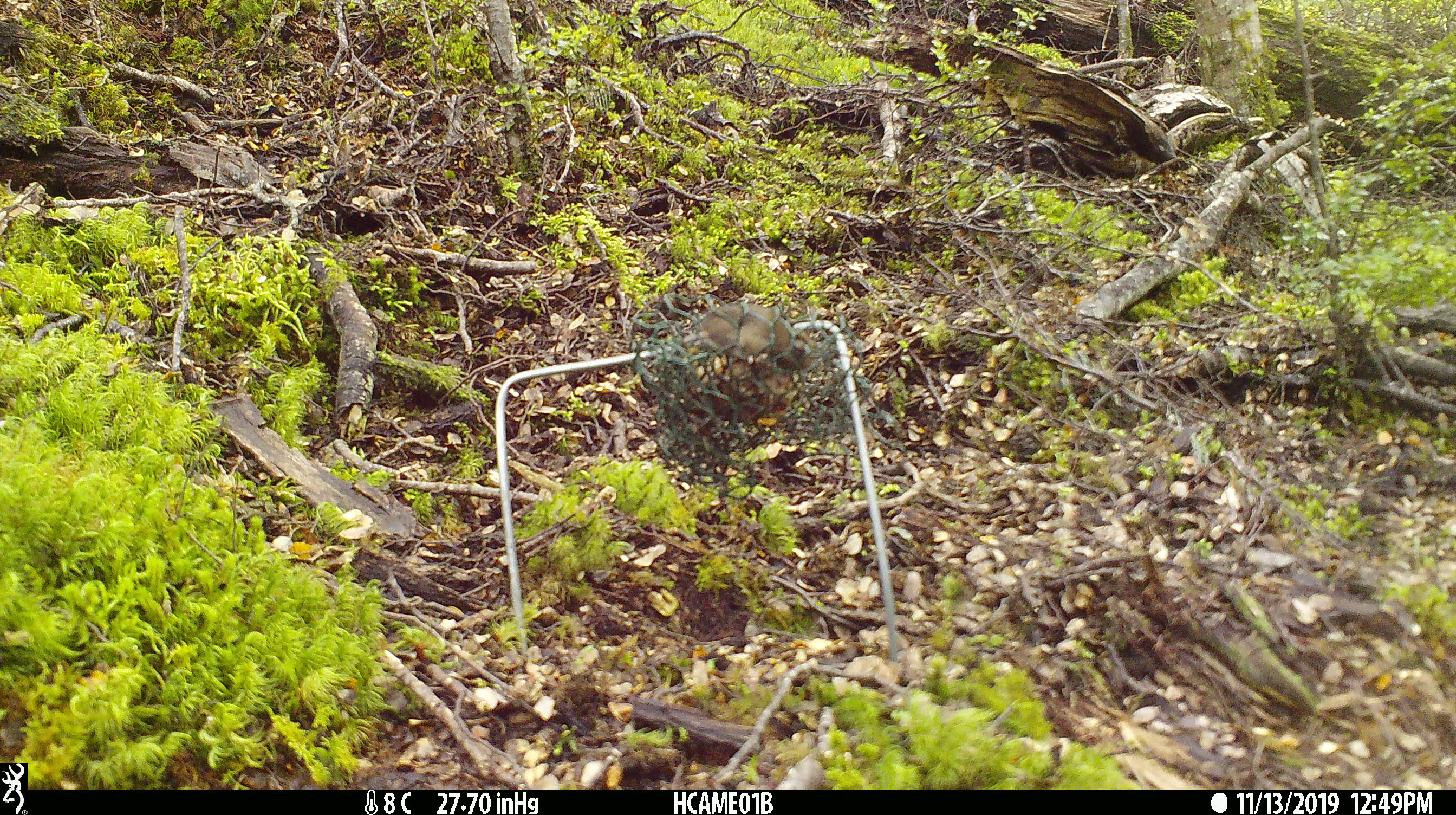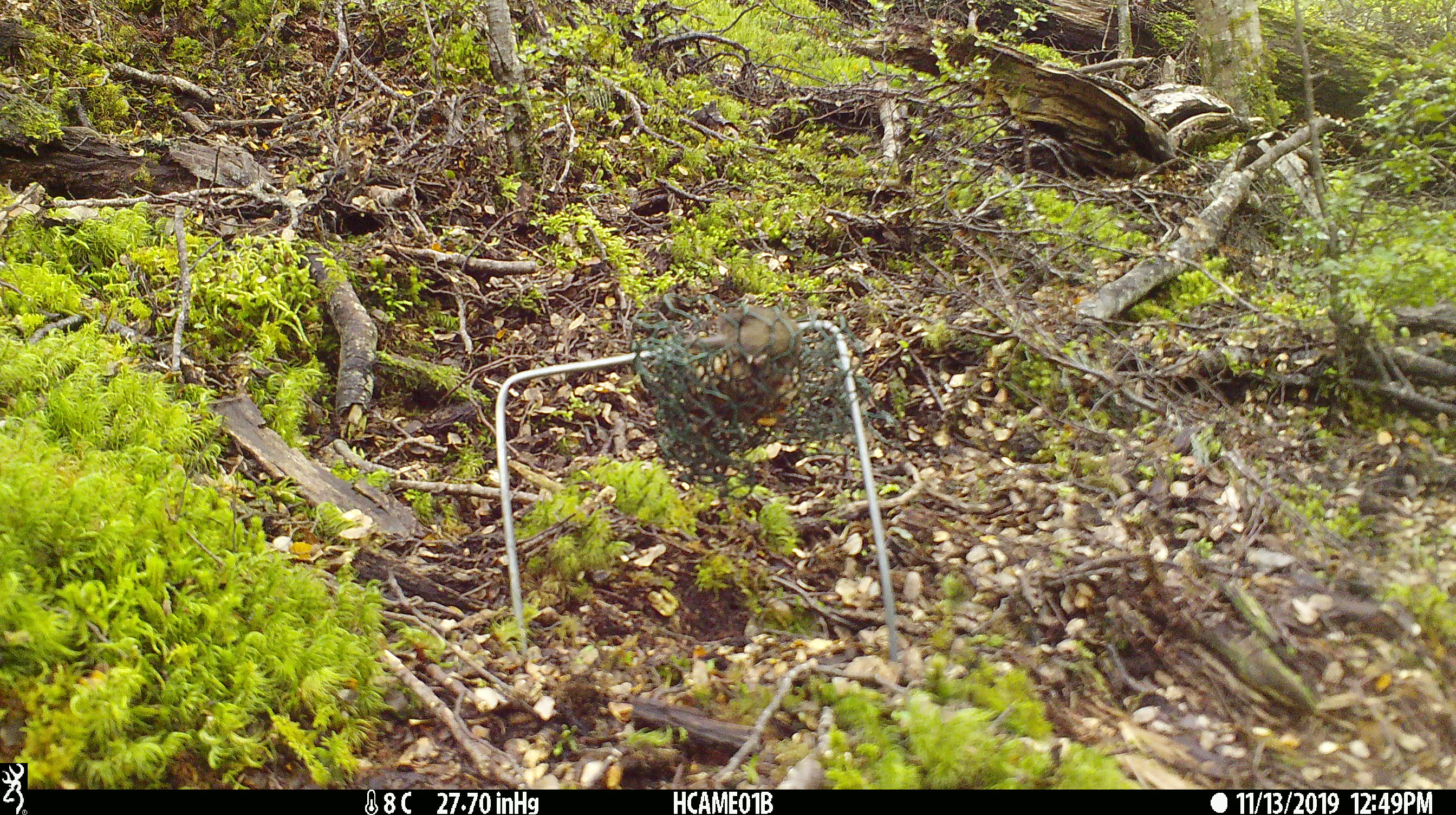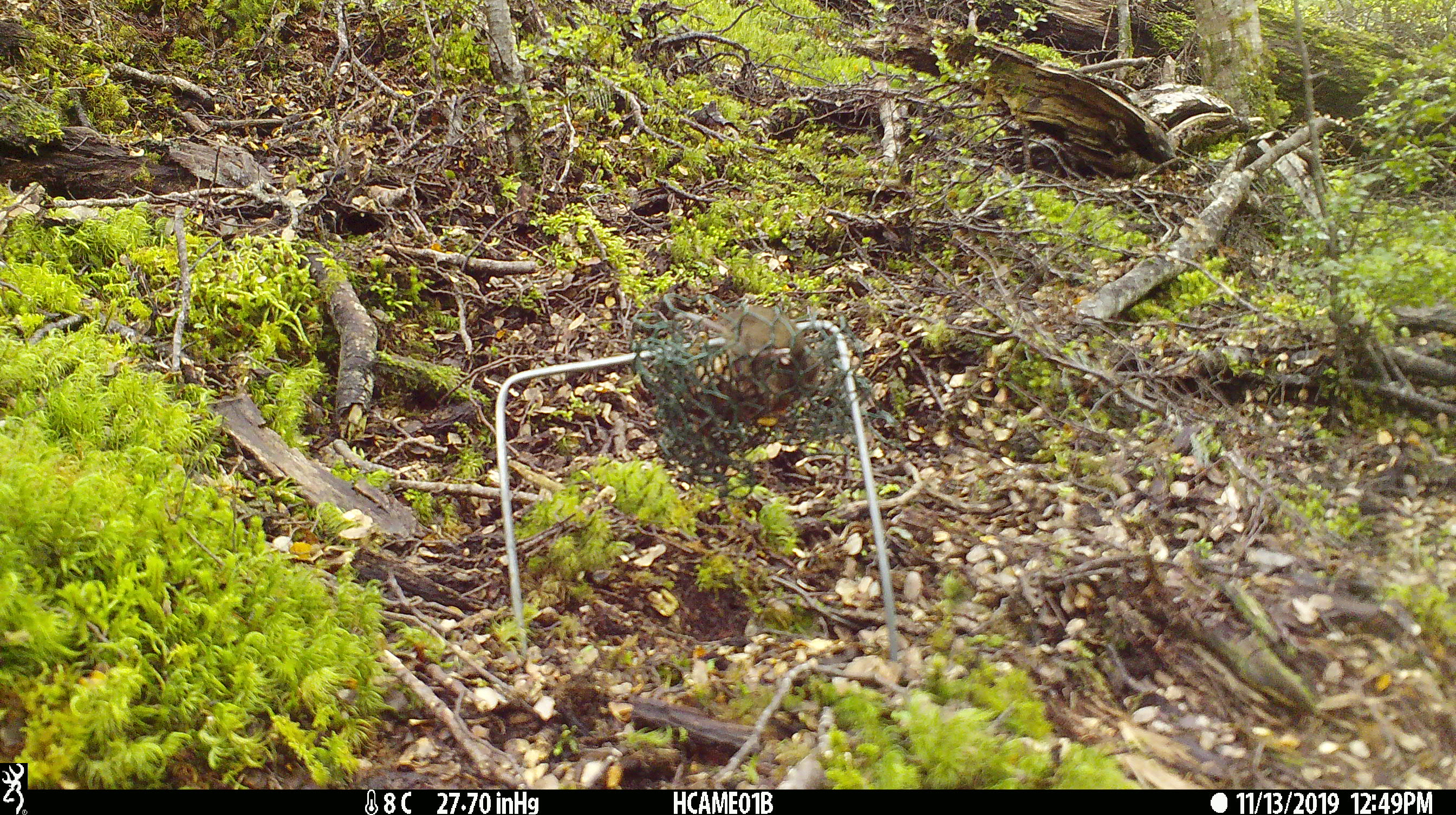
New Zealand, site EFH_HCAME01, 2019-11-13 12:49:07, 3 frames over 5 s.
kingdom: Animalia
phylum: Chordata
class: Mammalia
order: Rodentia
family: Muridae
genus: Mus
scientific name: Mus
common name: mouse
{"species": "mouse (Mus)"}